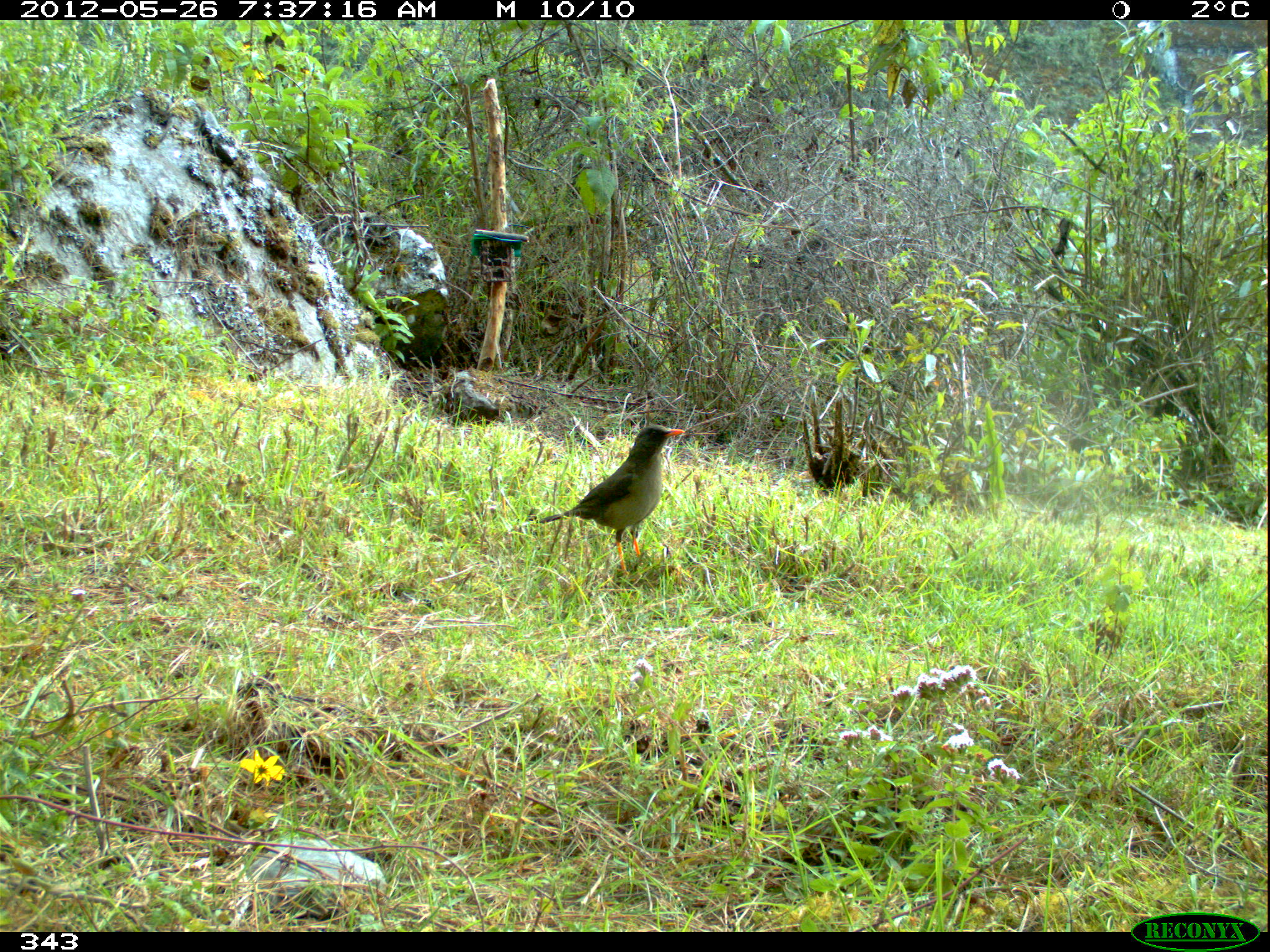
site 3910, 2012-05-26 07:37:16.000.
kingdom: Animalia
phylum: Chordata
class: Aves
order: Passeriformes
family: Turdidae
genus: Turdus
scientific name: Turdus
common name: true thrushes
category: turdus sp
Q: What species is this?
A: Turdus sp (true thrushes) (Turdus).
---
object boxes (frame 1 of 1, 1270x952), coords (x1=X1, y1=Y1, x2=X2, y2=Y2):
turdus sp: (x1=535, y1=424, x2=686, y2=576)